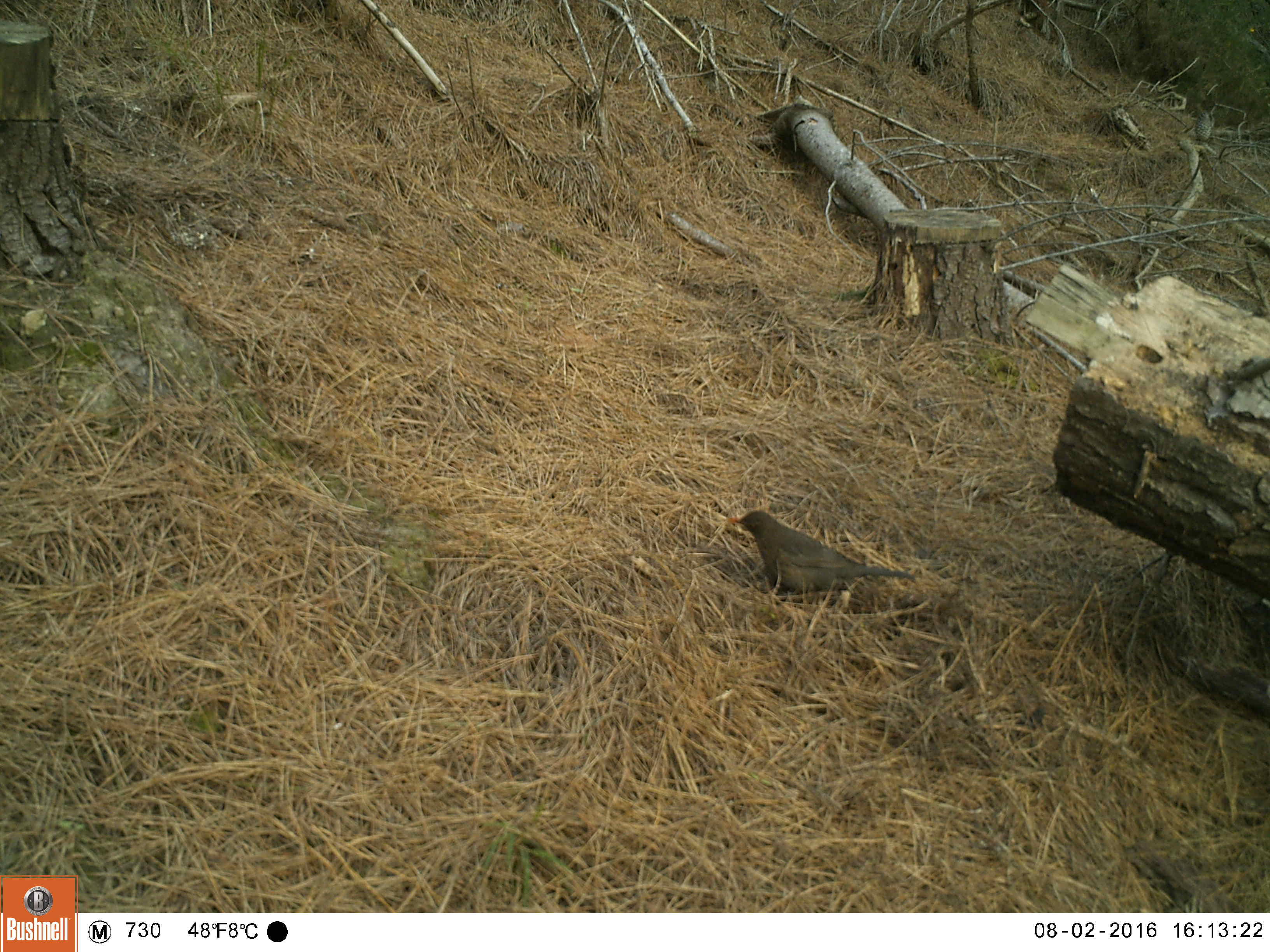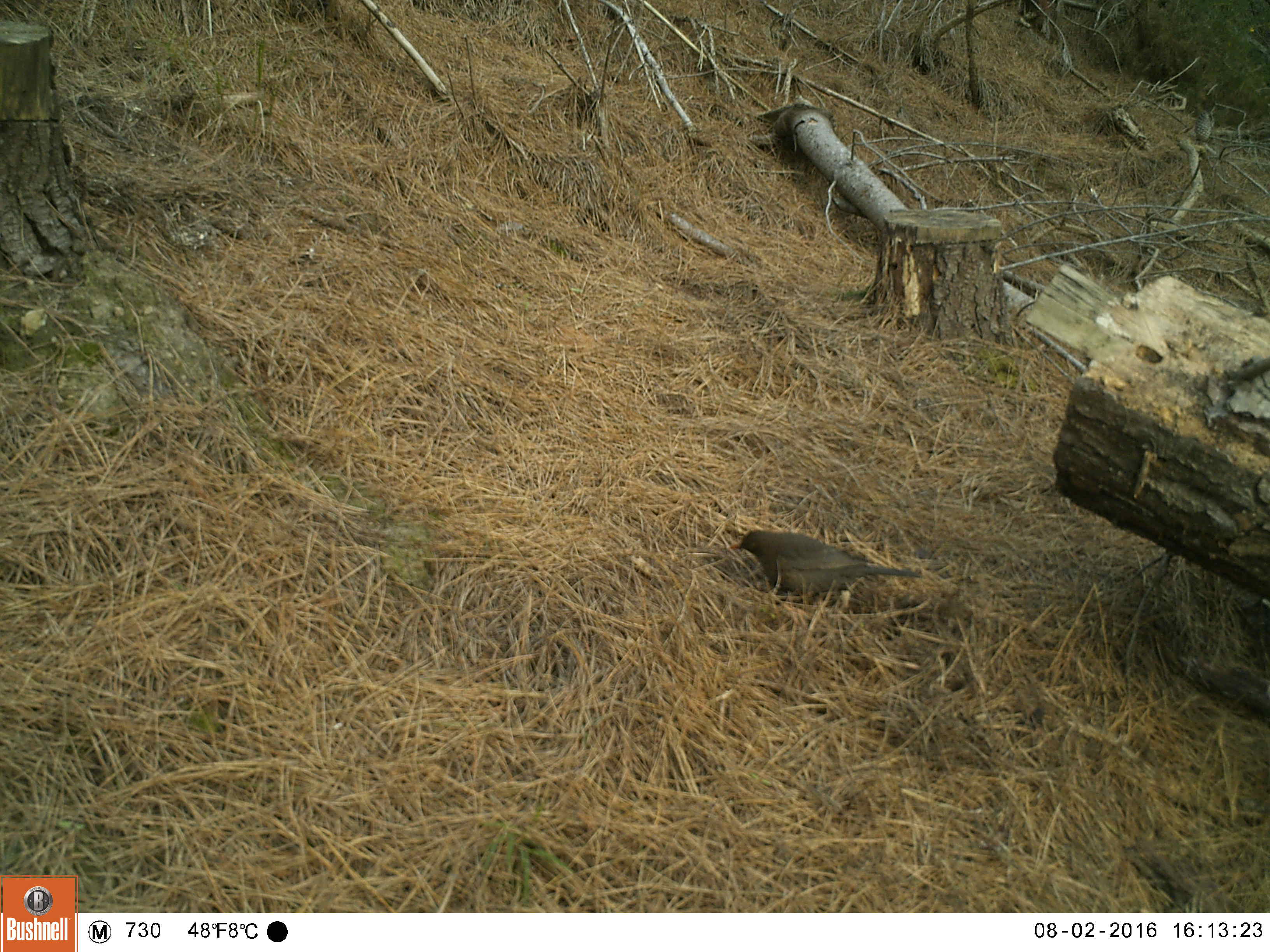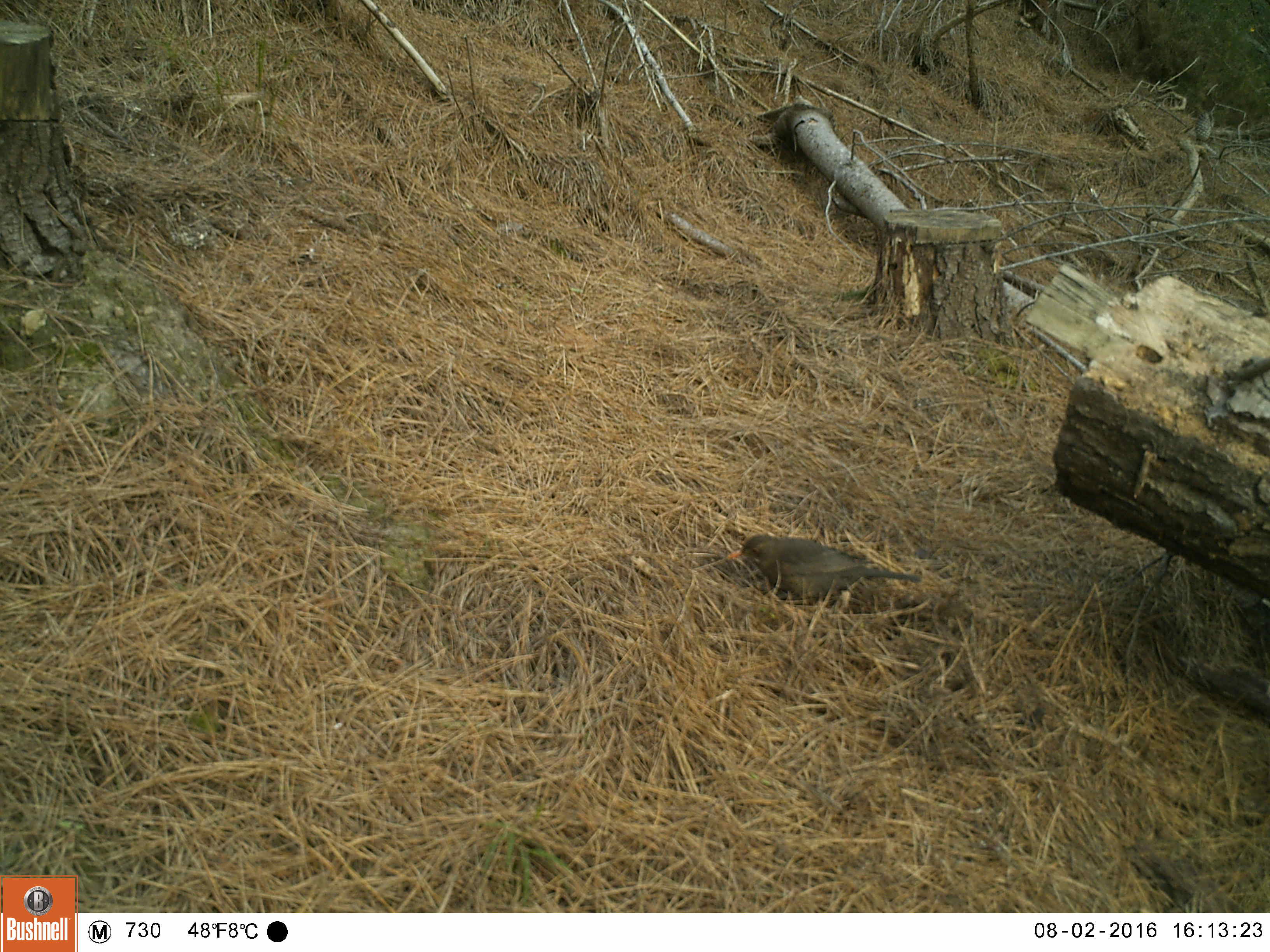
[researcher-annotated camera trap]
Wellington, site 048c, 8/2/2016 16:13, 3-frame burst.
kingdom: Animalia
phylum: Chordata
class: Aves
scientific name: Aves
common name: bird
Bird (Aves).